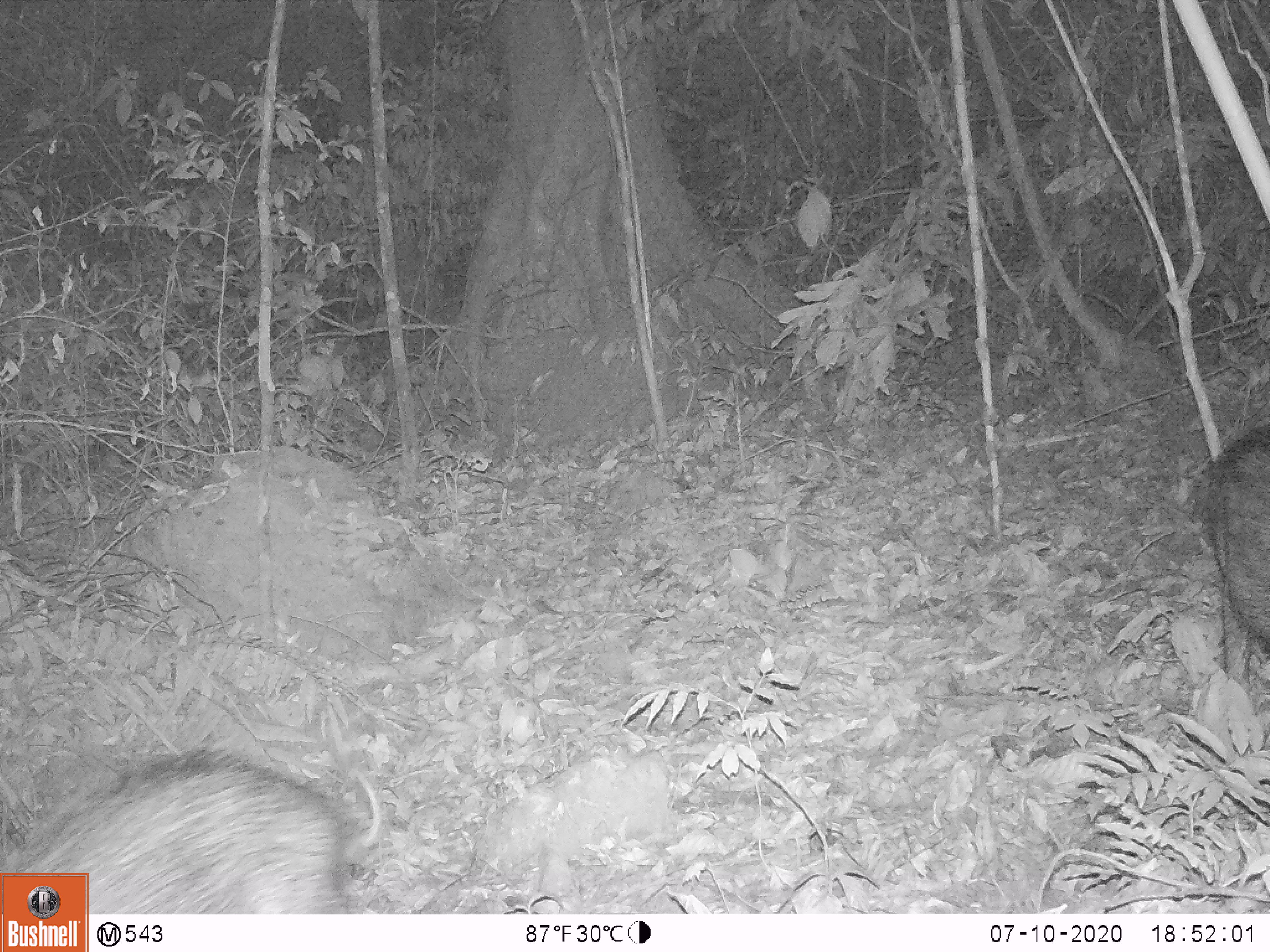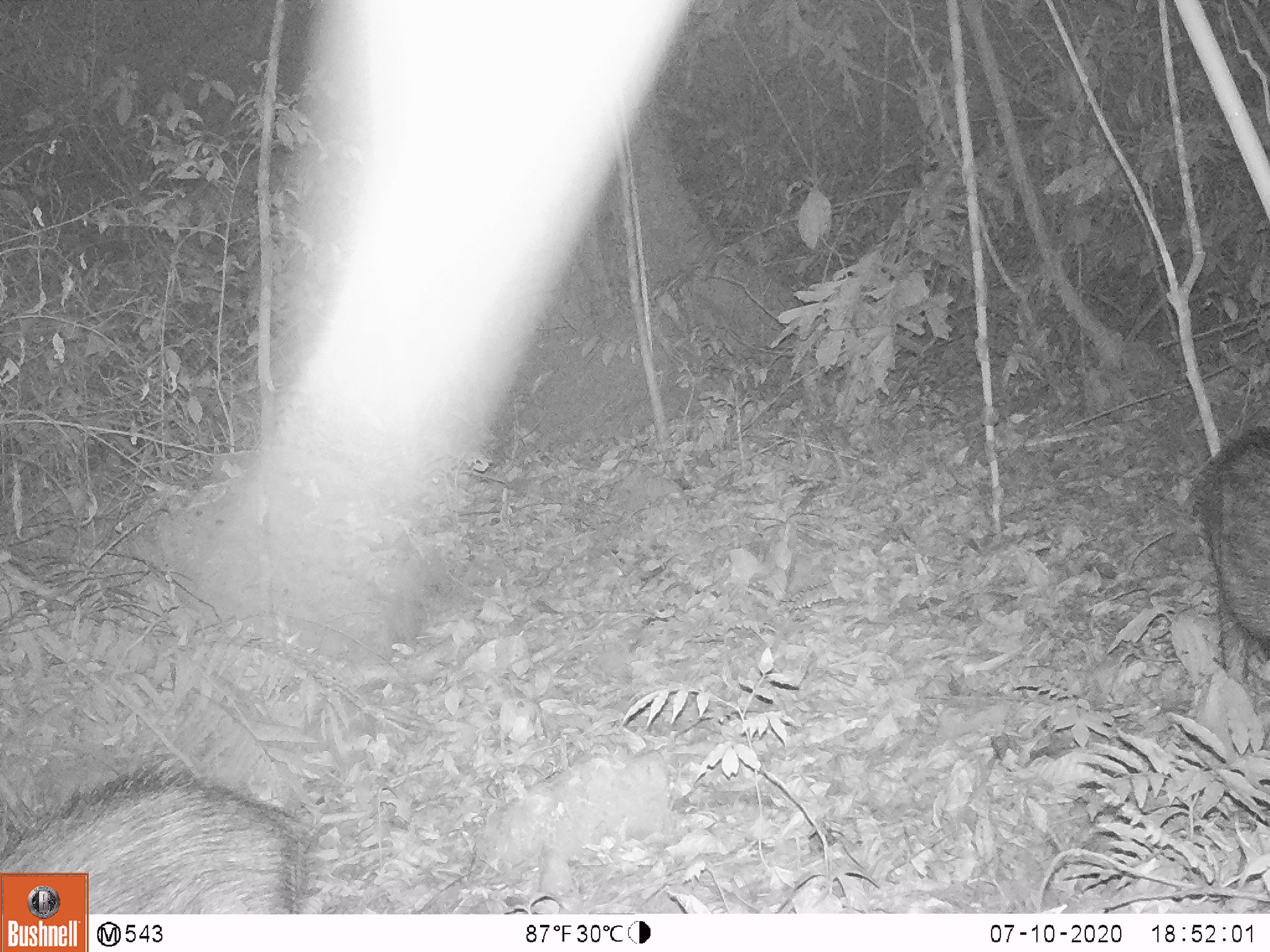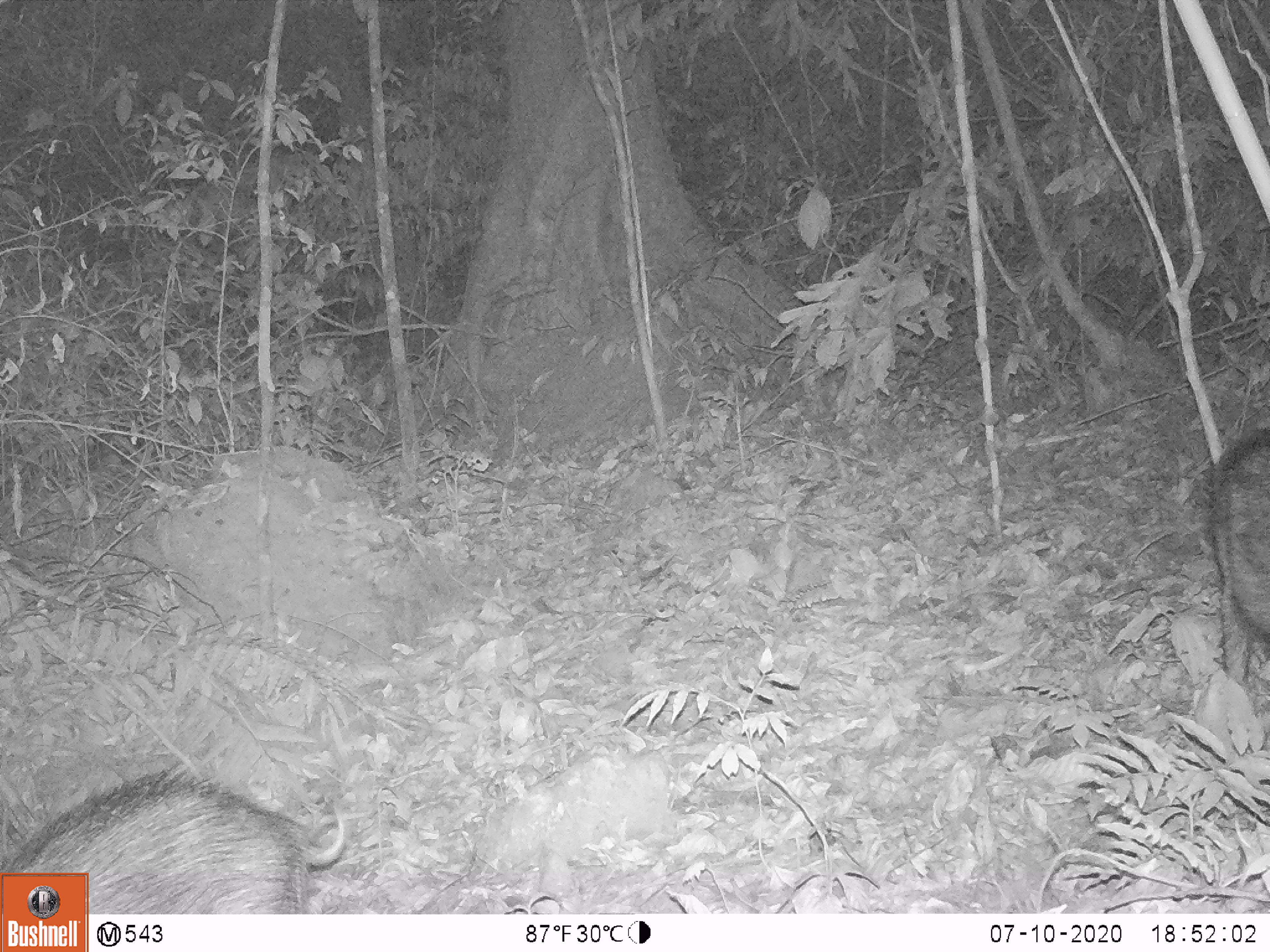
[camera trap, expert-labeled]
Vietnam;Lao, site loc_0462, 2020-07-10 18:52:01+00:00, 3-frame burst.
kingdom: Animalia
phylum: Chordata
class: Mammalia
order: Artiodactyla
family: Suidae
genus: Sus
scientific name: Sus scrofa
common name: eurasian wild pig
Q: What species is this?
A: Eurasian wild pig (Sus scrofa).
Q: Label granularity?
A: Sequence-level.